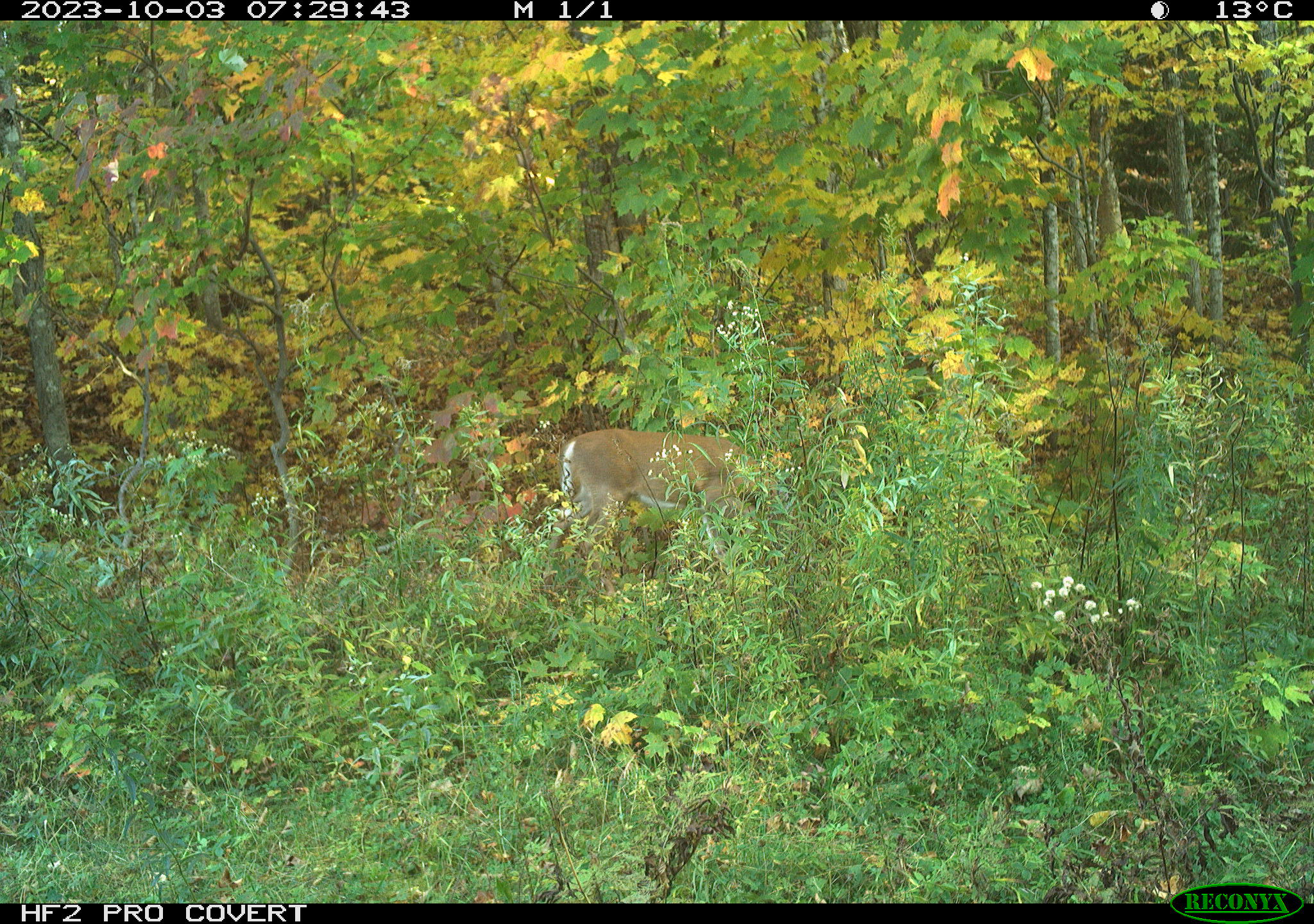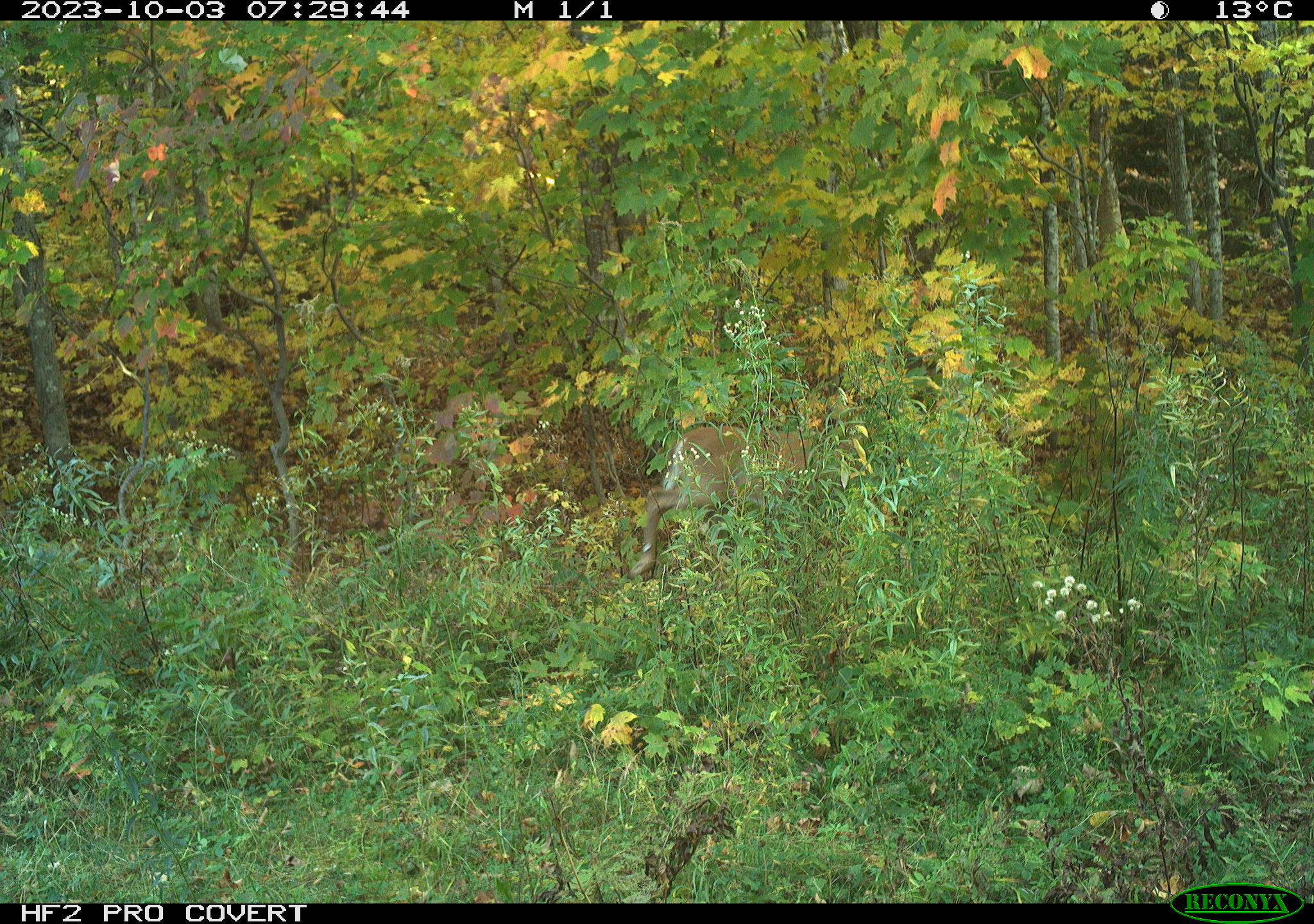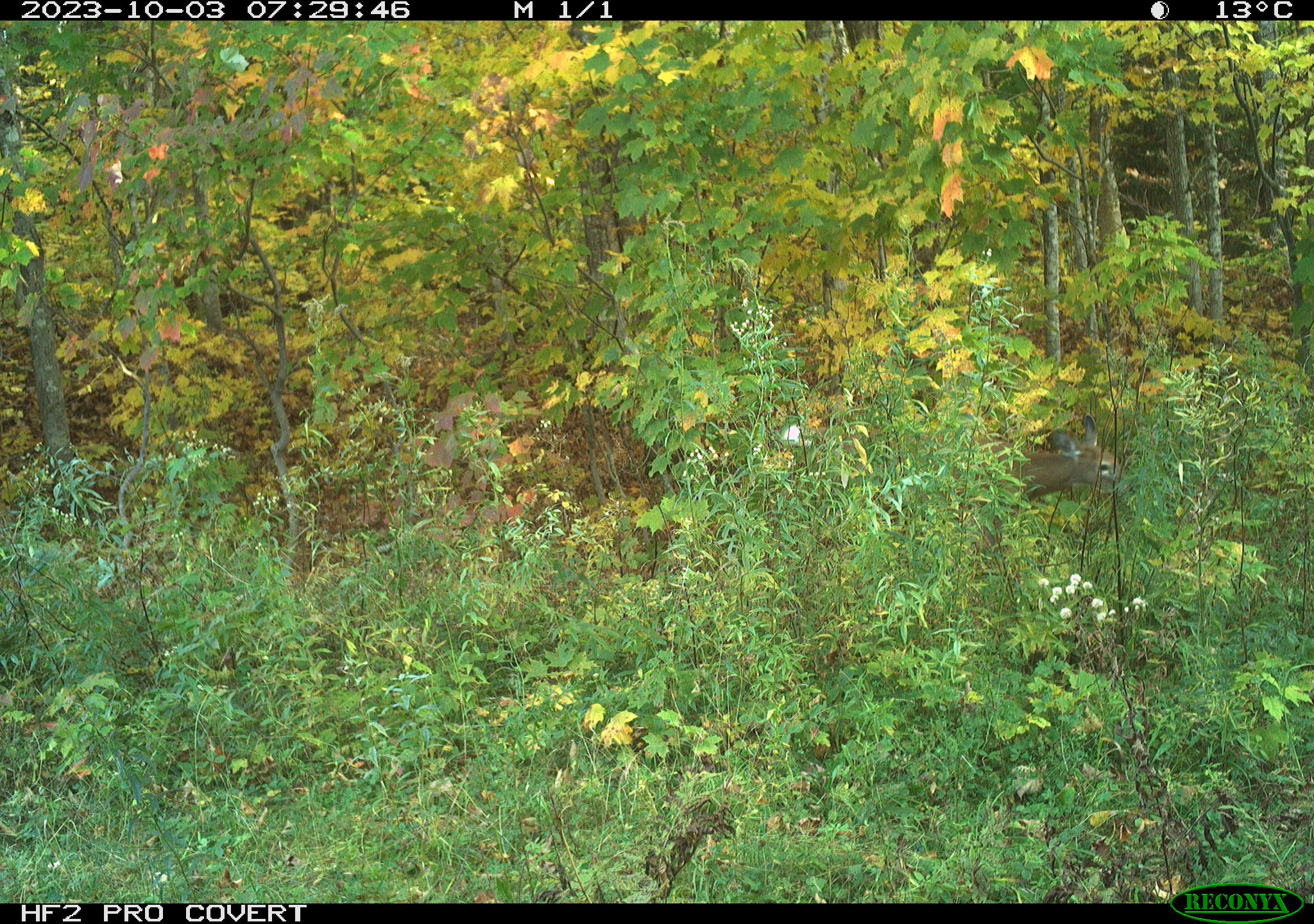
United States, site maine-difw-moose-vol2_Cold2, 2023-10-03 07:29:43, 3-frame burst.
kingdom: Animalia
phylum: Chordata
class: Mammalia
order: Artiodactyla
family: Cervidae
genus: Odocoileus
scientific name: Odocoileus virginianus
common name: white-tailed deer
White-tailed deer (Odocoileus virginianus).